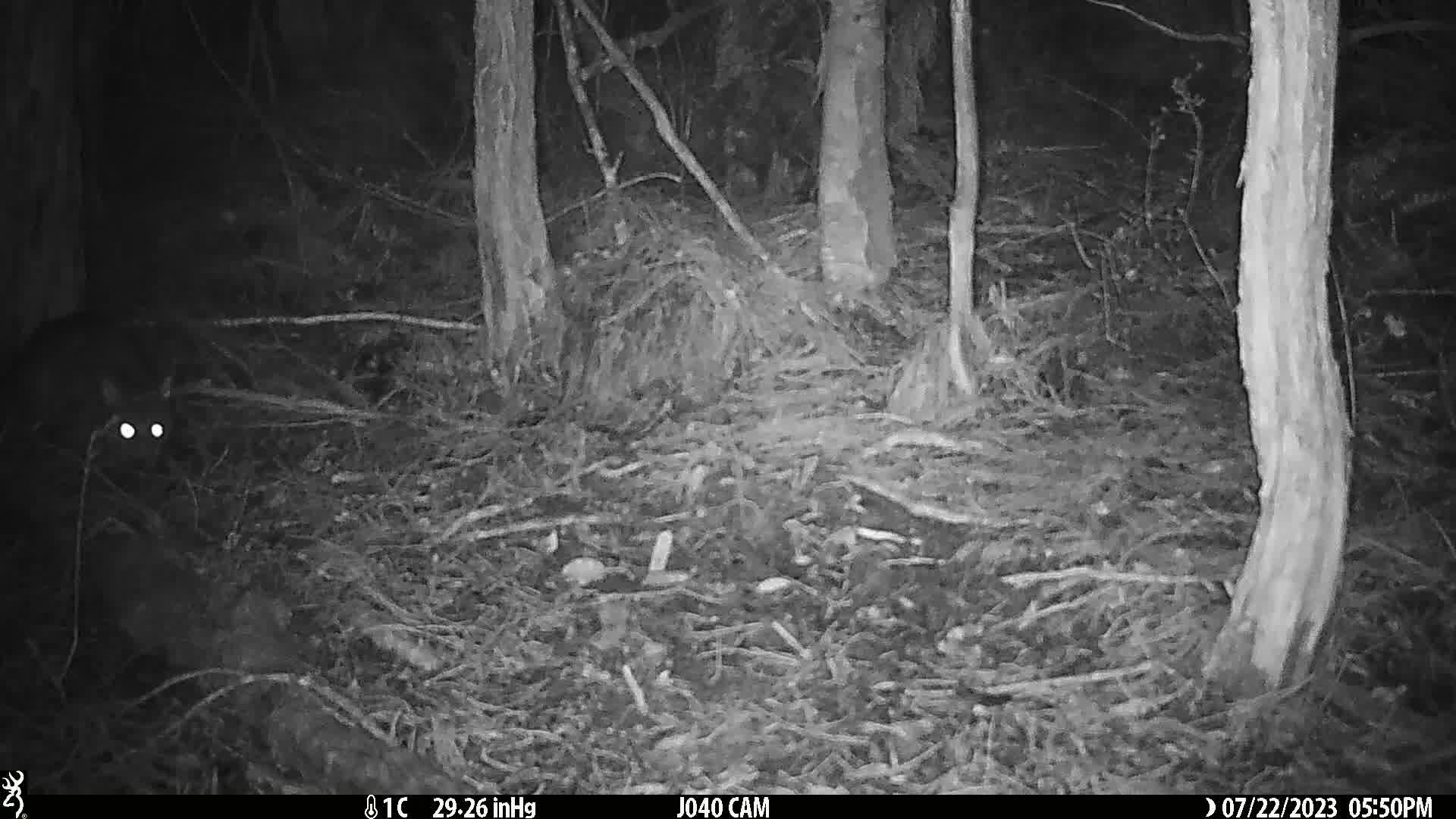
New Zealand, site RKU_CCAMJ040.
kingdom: Animalia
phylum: Chordata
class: Mammalia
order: Diprotodontia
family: Phalangeridae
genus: Trichosurus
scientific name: Trichosurus vulpecula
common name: common brushtail possum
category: possum